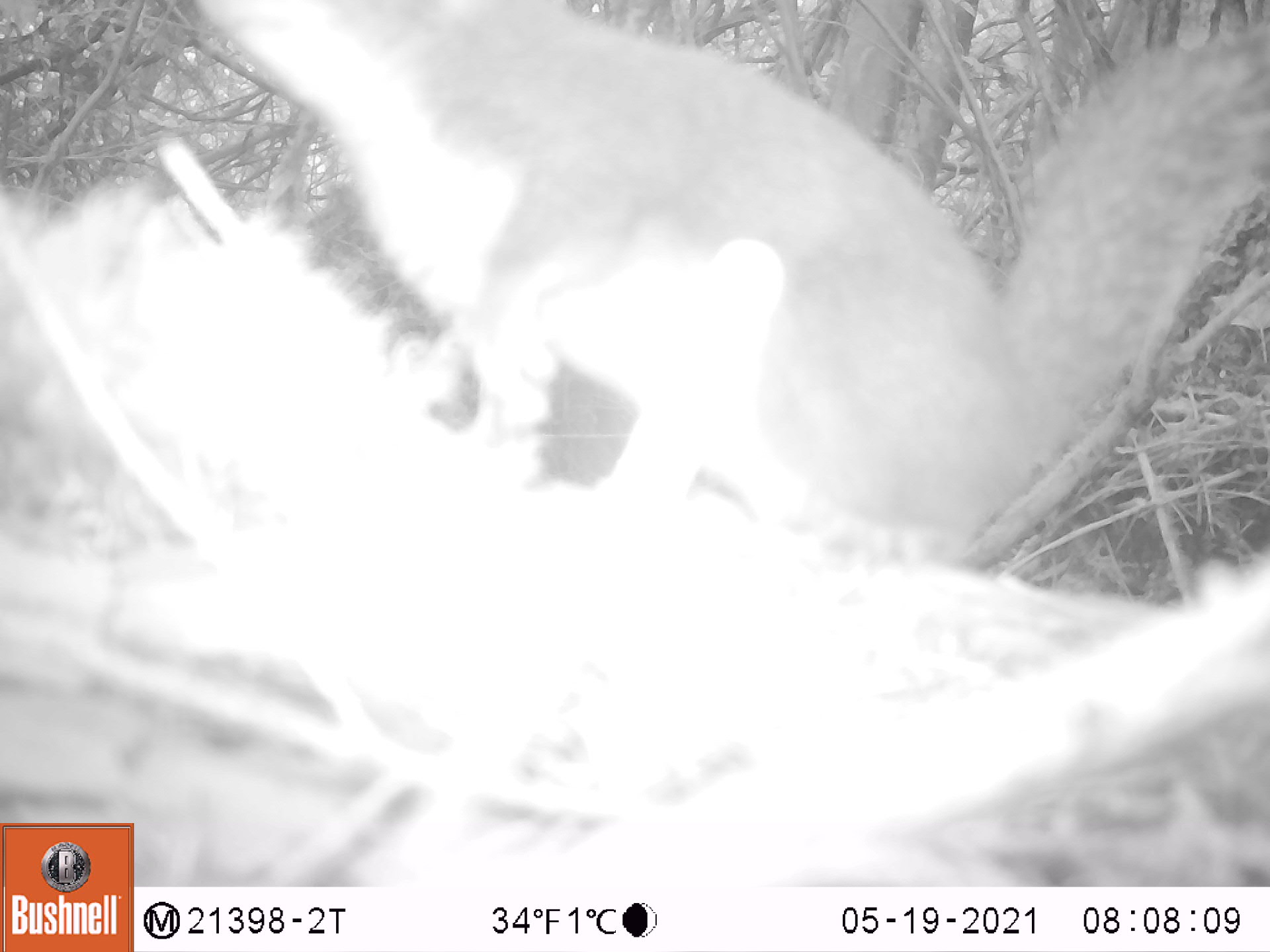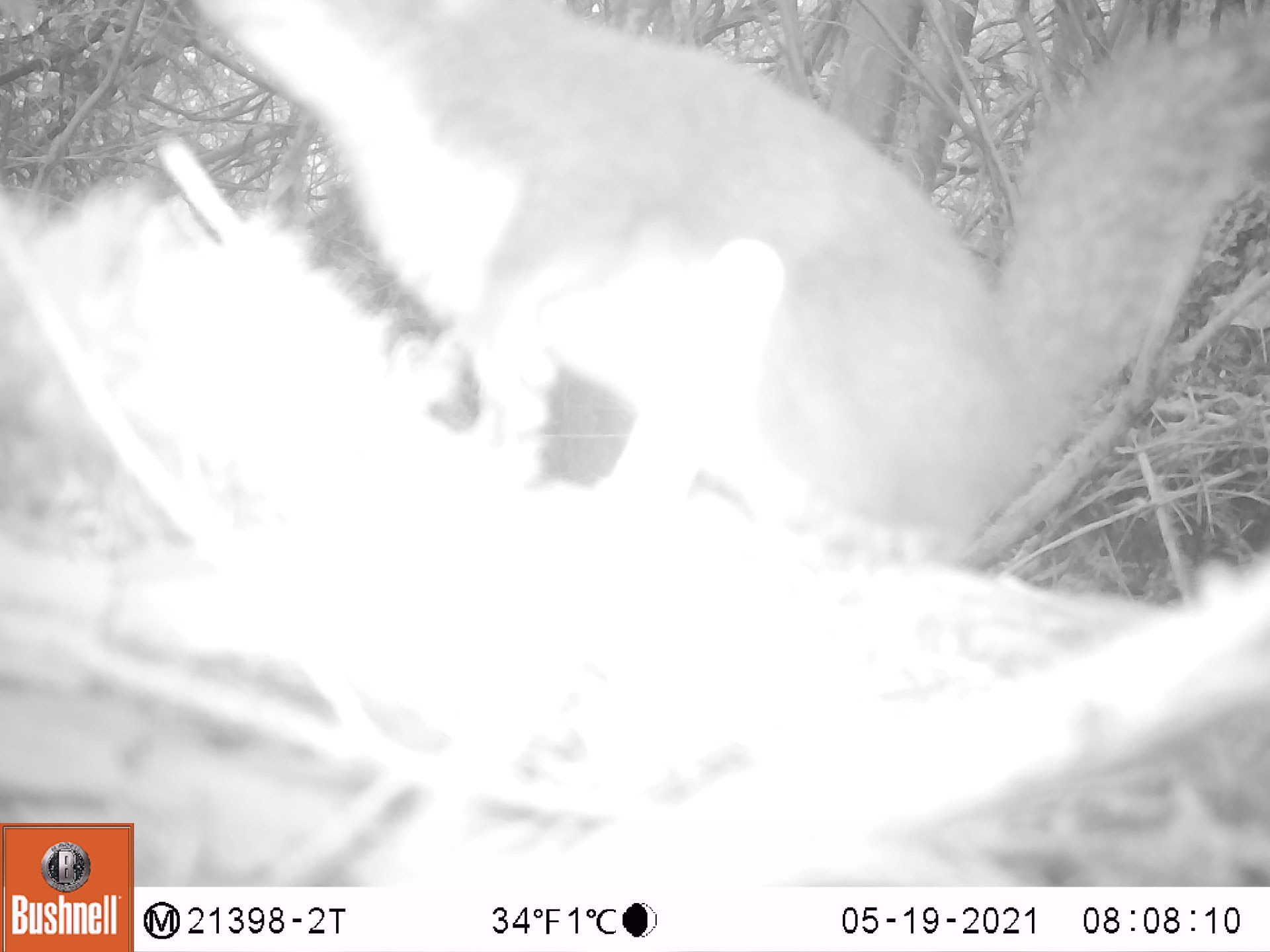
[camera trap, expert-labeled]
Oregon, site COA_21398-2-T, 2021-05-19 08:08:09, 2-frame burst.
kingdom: Animalia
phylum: Chordata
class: Mammalia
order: Rodentia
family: Sciuridae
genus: Tamiasciurus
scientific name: Tamiasciurus douglasii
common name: douglas squirrel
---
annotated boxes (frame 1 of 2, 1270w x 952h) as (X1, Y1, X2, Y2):
douglas squirrel: (194, 3, 1264, 599)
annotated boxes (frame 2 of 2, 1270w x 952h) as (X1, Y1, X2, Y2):
douglas squirrel: (187, 4, 1253, 576)